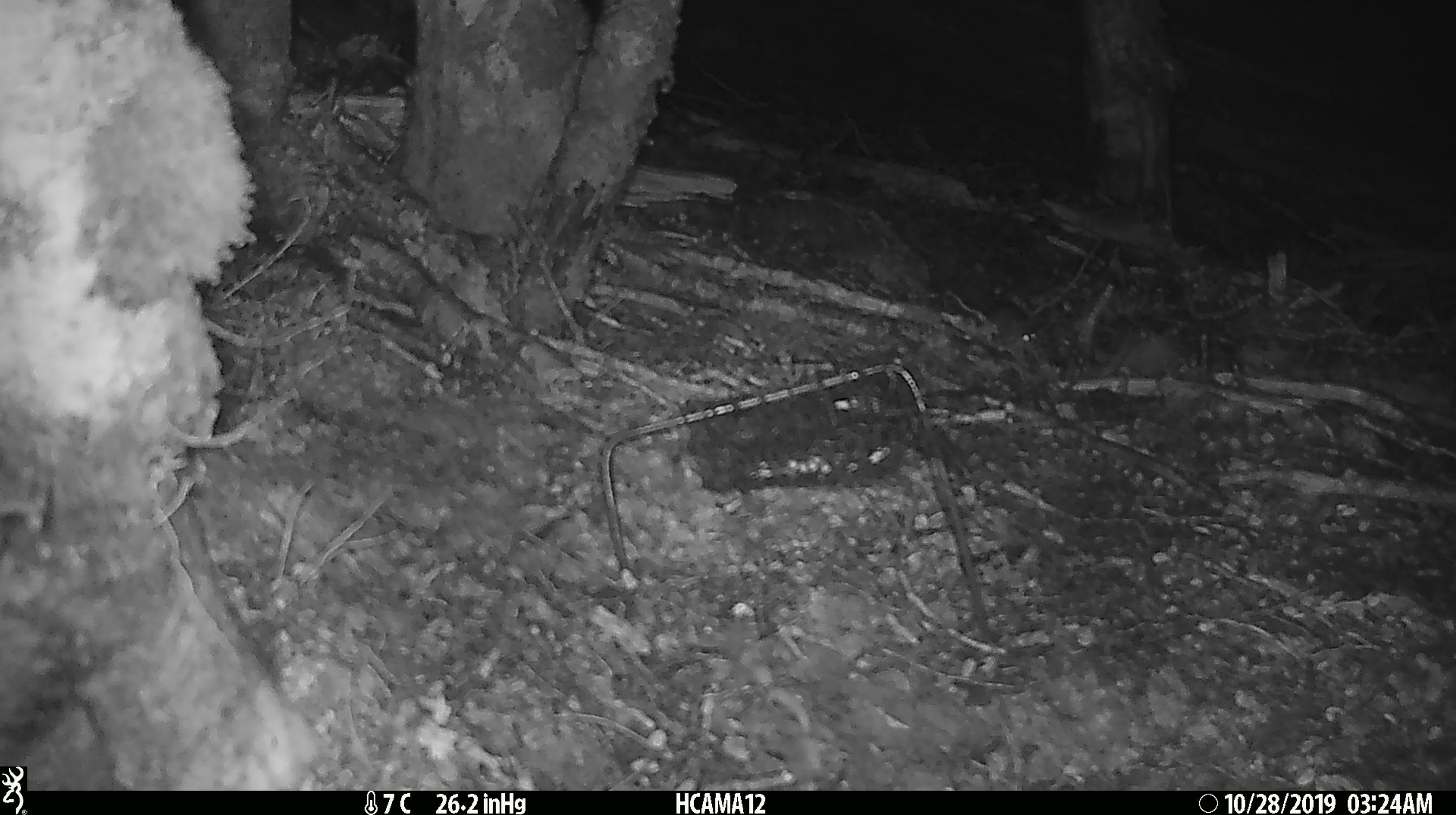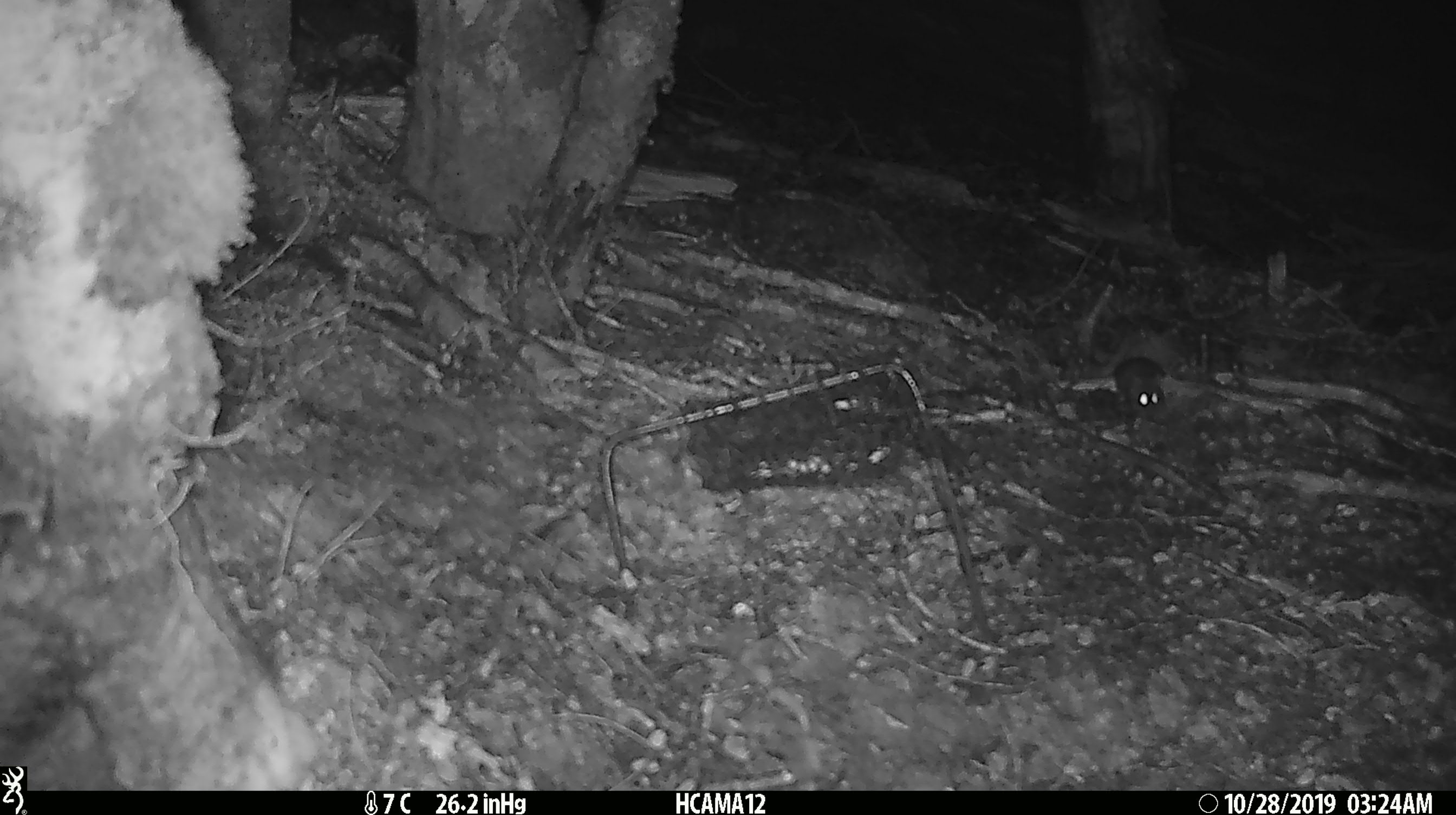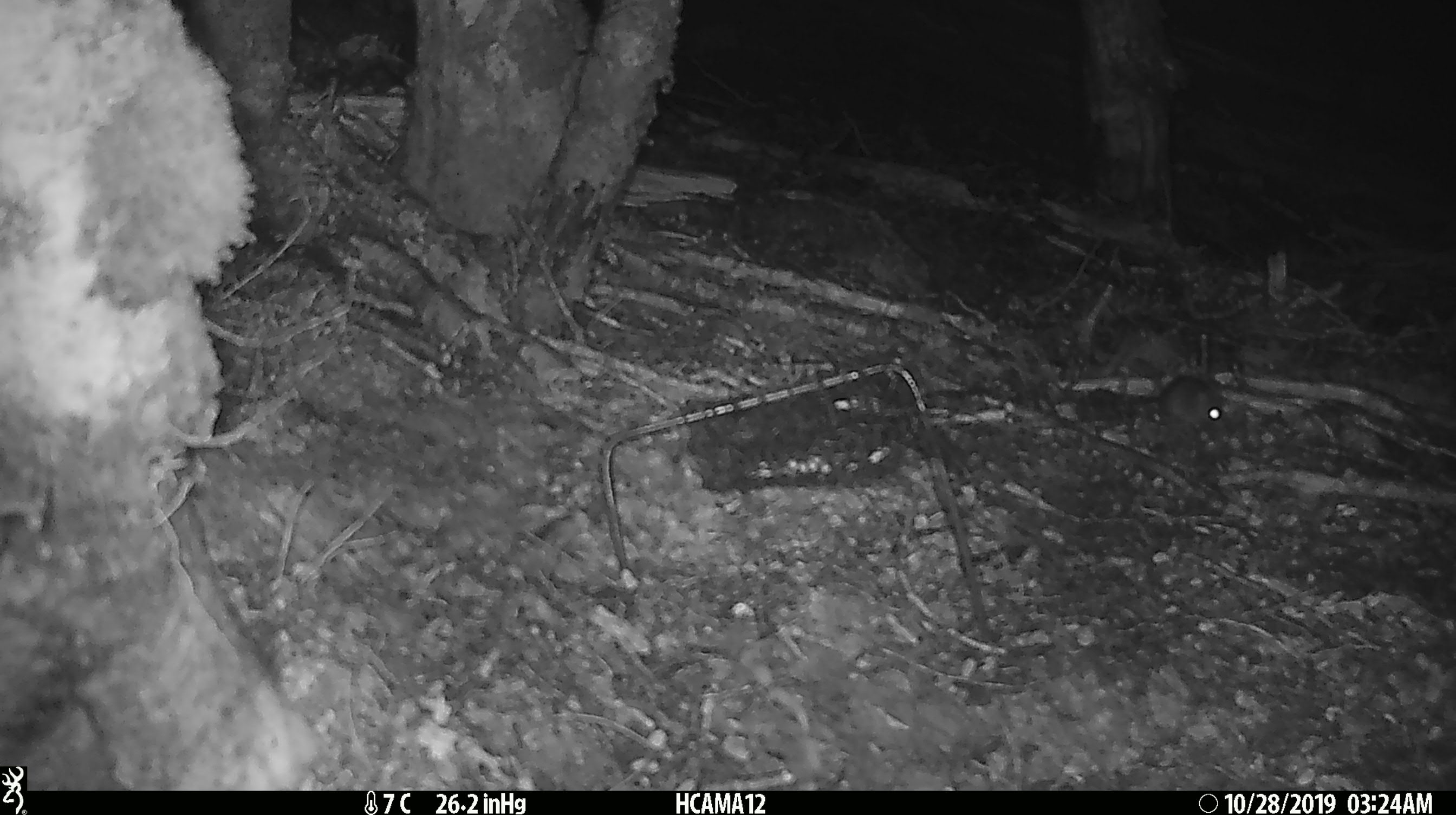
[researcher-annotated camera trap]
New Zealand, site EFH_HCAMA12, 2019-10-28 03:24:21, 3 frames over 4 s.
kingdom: Animalia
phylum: Chordata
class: Mammalia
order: Rodentia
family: Muridae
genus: Mus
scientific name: Mus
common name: mouse